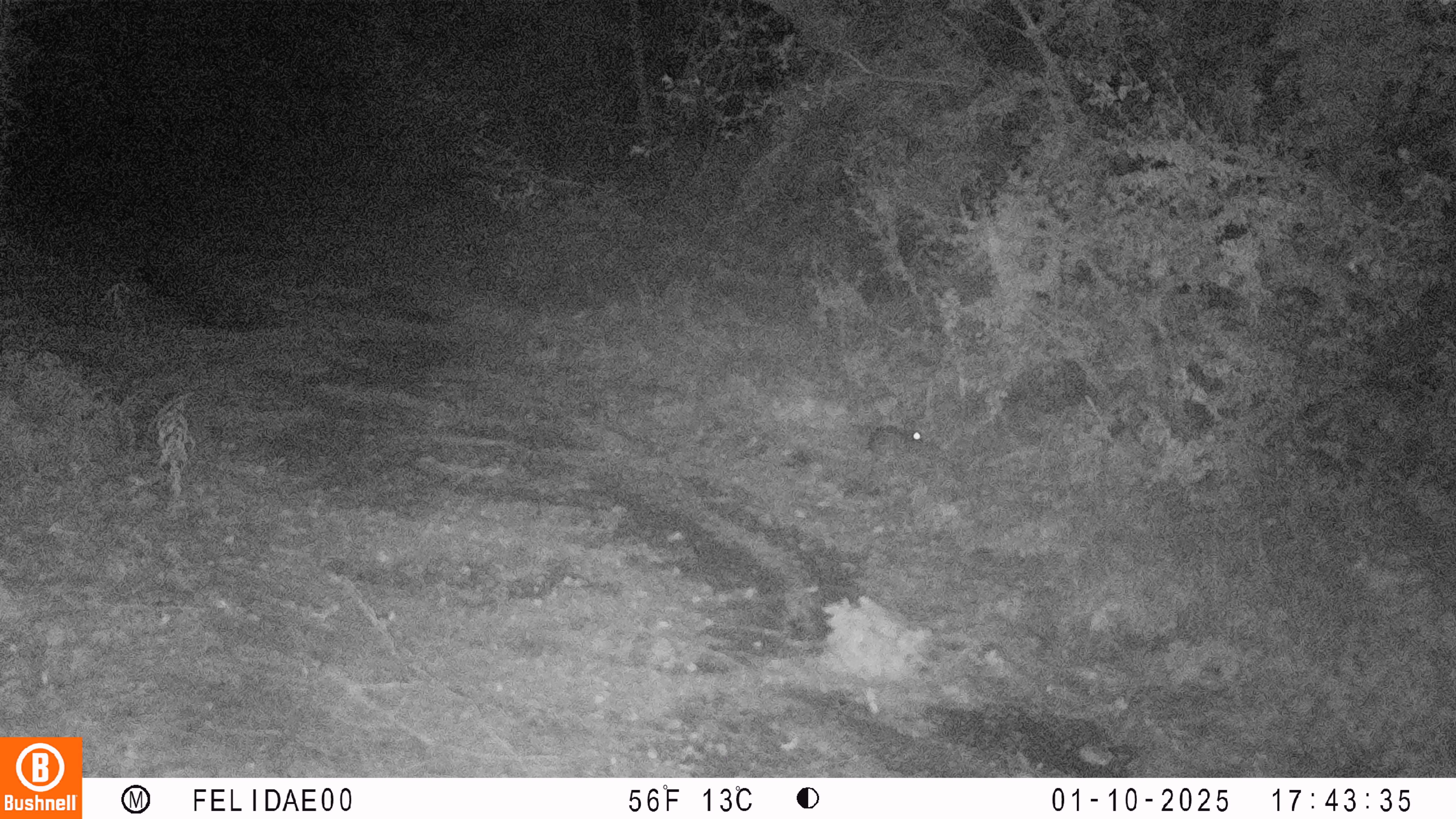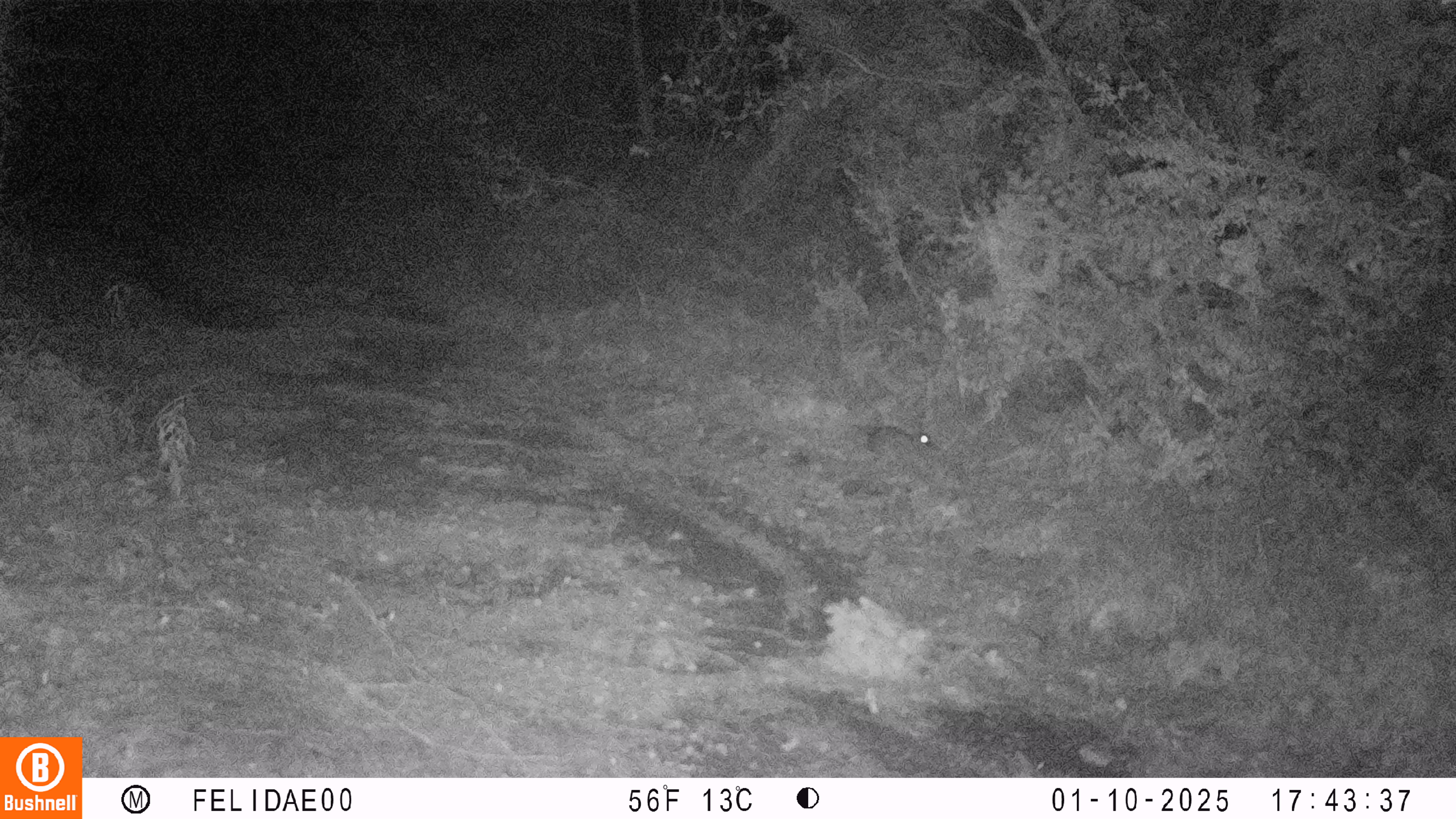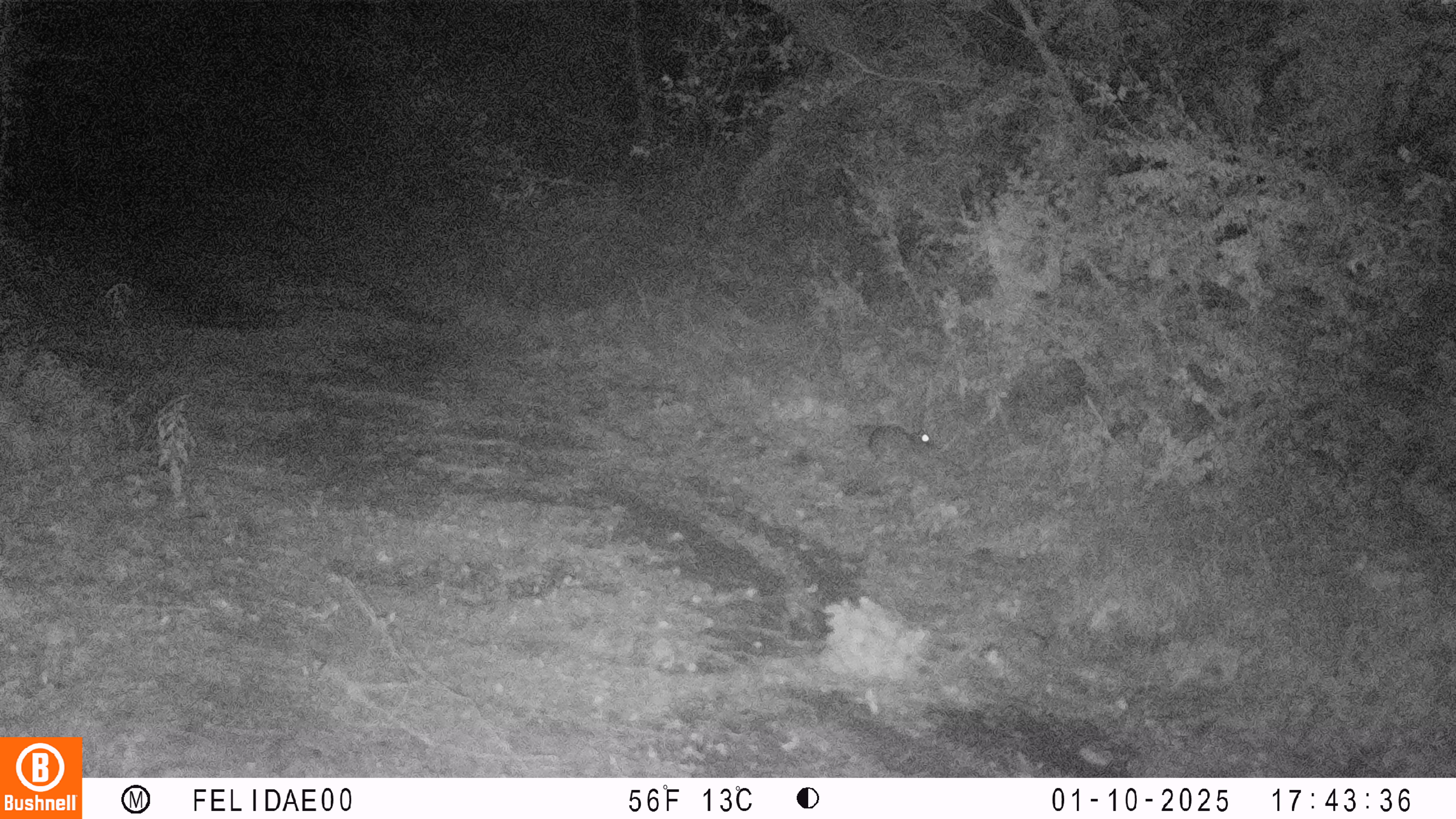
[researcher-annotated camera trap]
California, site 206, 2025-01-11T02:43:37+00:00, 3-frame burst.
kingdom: Animalia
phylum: Chordata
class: Mammalia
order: Lagomorpha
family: Leporidae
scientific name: Leporidae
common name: rabbit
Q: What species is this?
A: Rabbit (Leporidae).